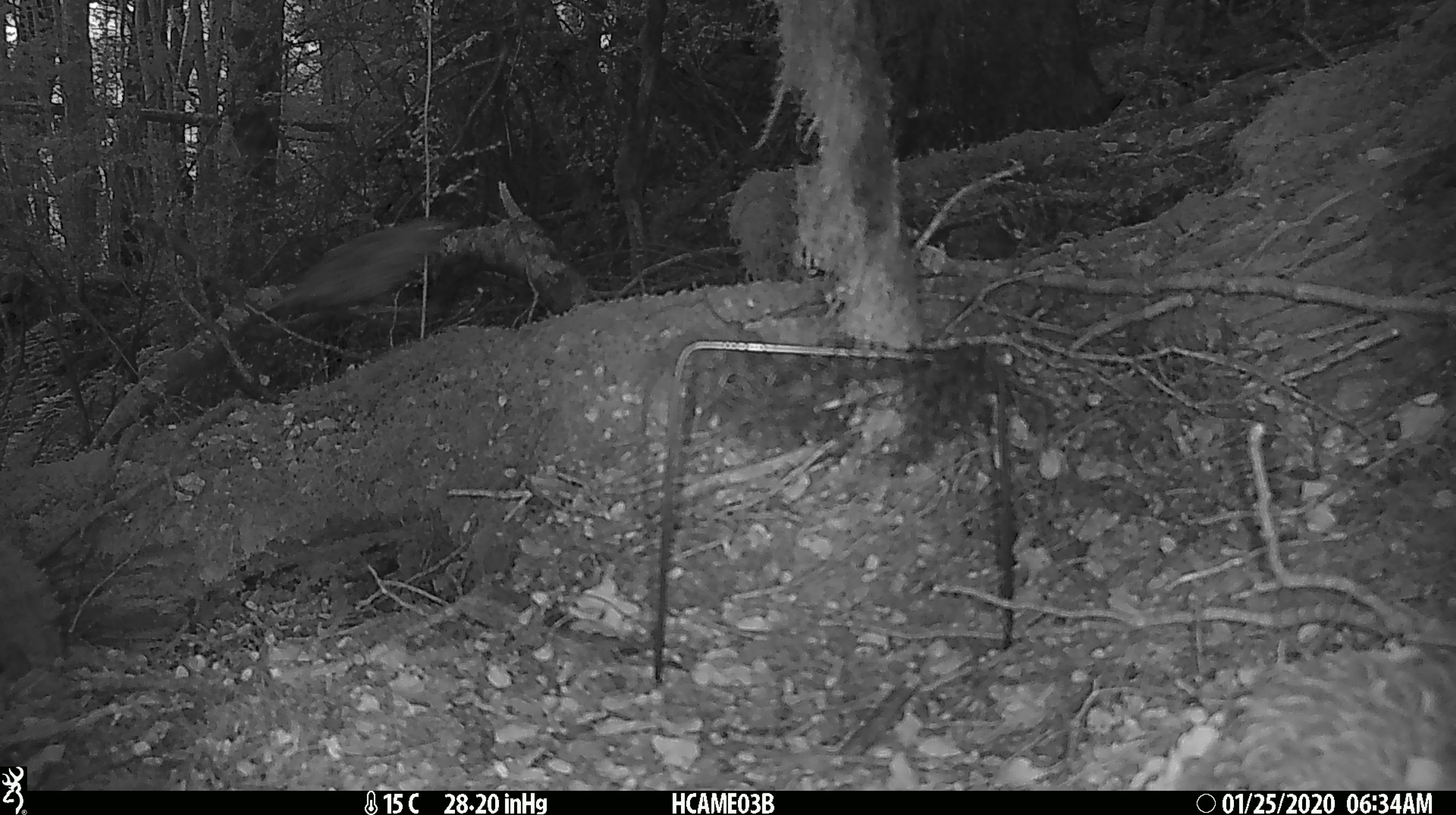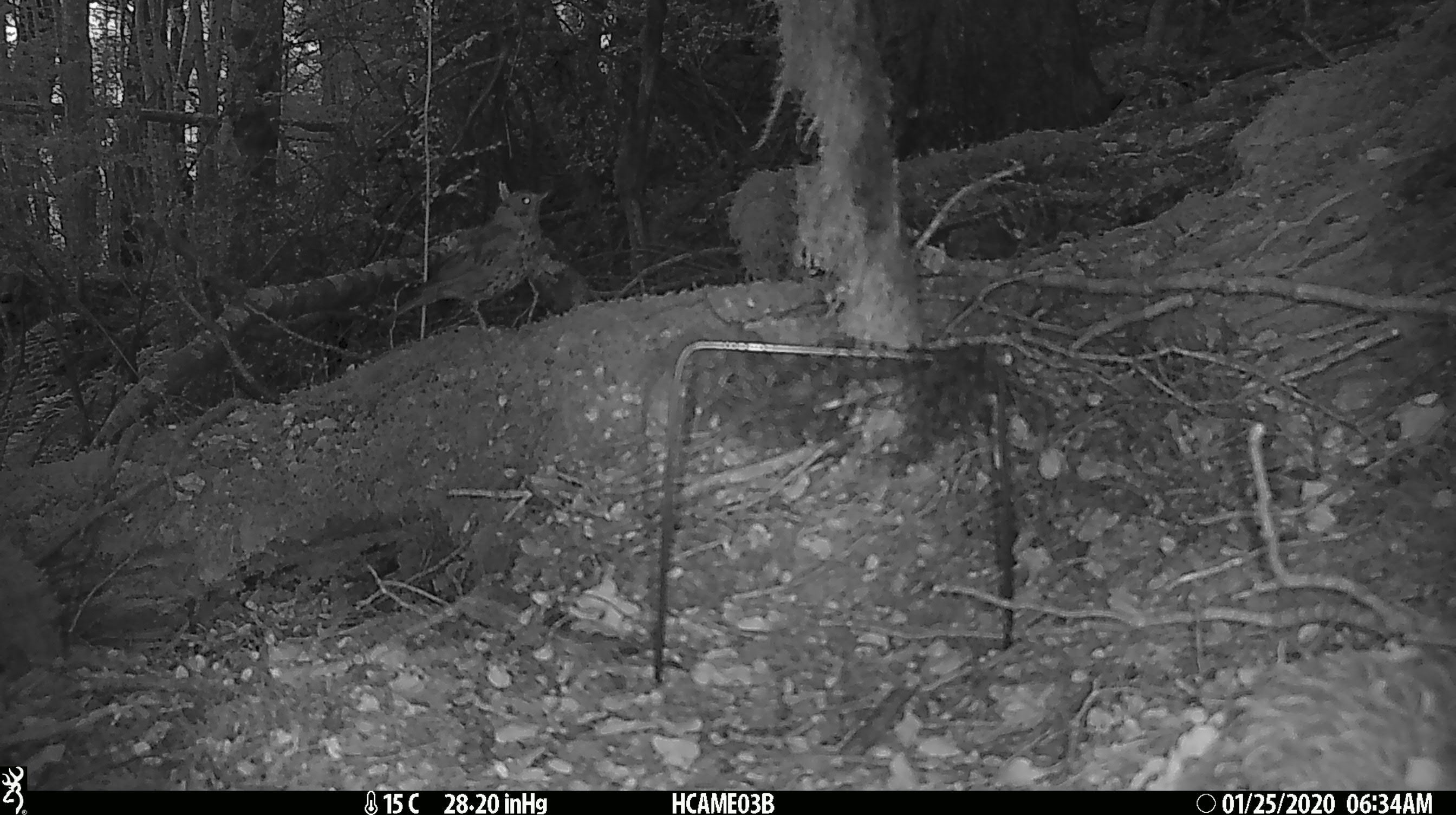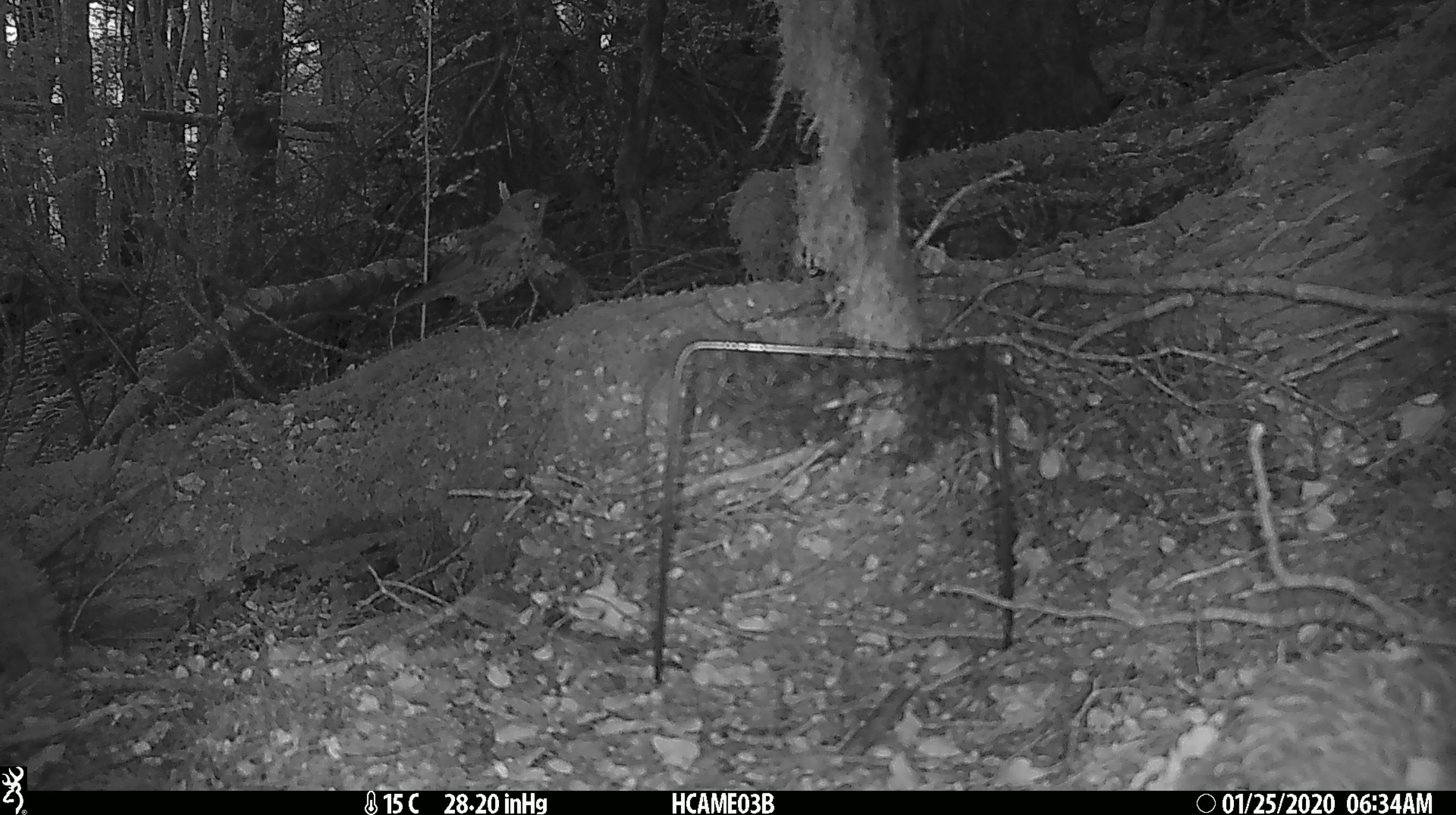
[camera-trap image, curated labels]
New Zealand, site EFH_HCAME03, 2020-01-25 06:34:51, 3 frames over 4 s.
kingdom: Animalia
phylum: Chordata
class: Aves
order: Passeriformes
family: Turdidae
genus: Turdus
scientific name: Turdus philomelos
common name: song thrush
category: thrush